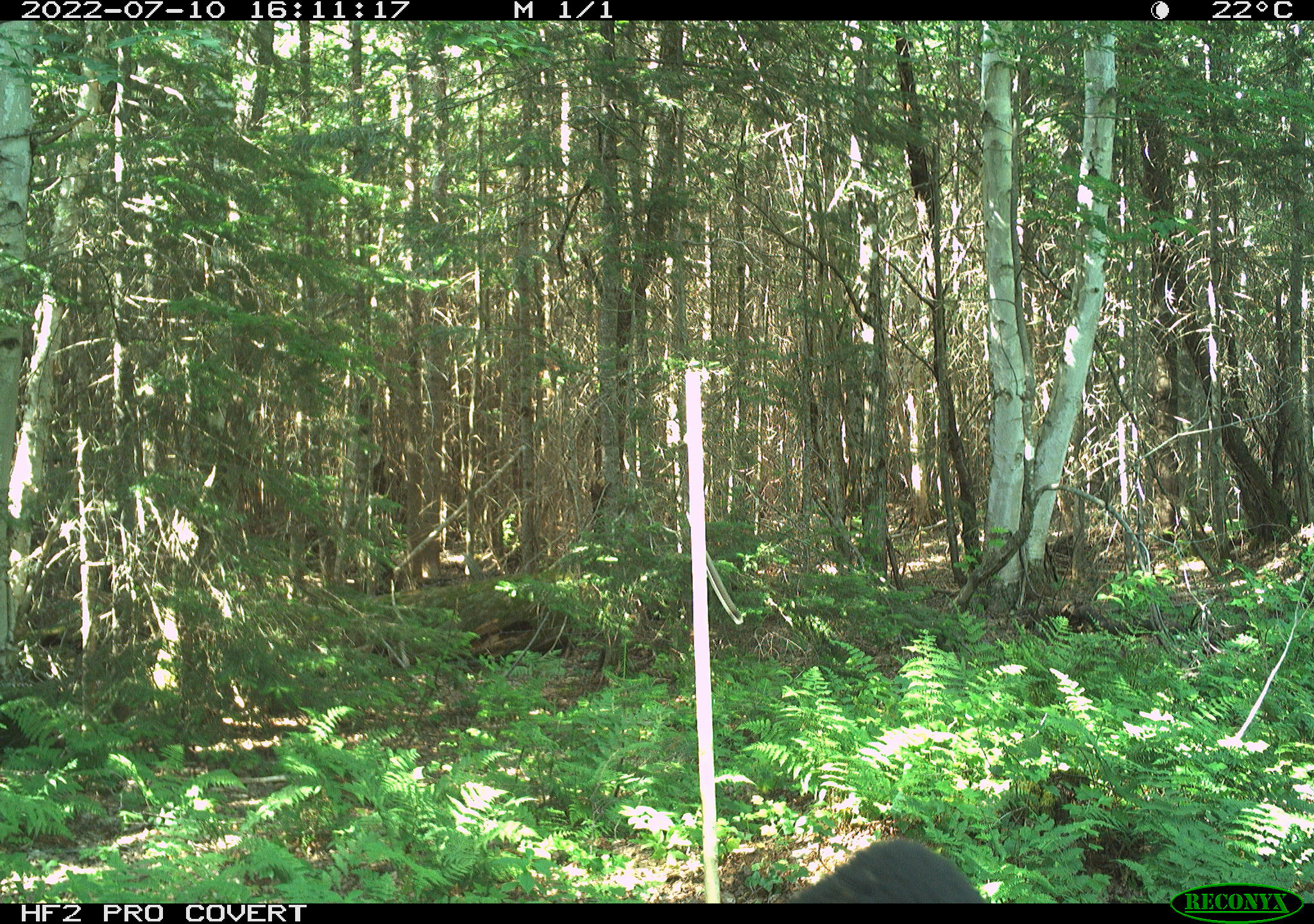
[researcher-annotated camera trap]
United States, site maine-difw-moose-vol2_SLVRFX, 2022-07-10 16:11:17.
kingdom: Animalia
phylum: Chordata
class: Mammalia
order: Carnivora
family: Ursidae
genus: Ursus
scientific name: Ursus americanus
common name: black bear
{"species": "black bear (Ursus americanus)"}